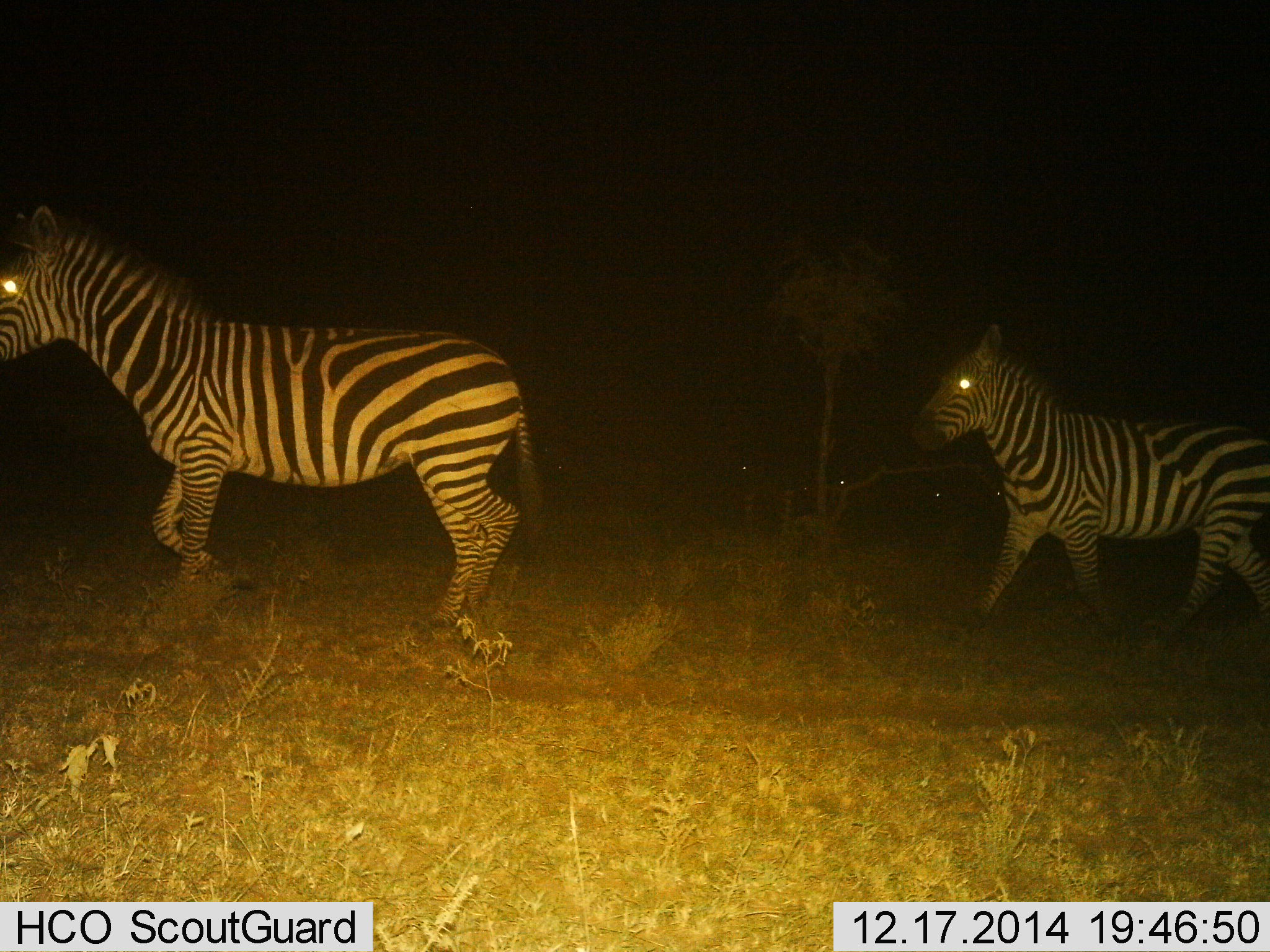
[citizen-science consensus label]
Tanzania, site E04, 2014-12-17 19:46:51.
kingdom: Animalia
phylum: Chordata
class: Mammalia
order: Perissodactyla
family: Equidae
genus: Equus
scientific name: Equus quagga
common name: plains zebra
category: zebra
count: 2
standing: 20%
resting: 0%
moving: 90%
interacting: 0%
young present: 0%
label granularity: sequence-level